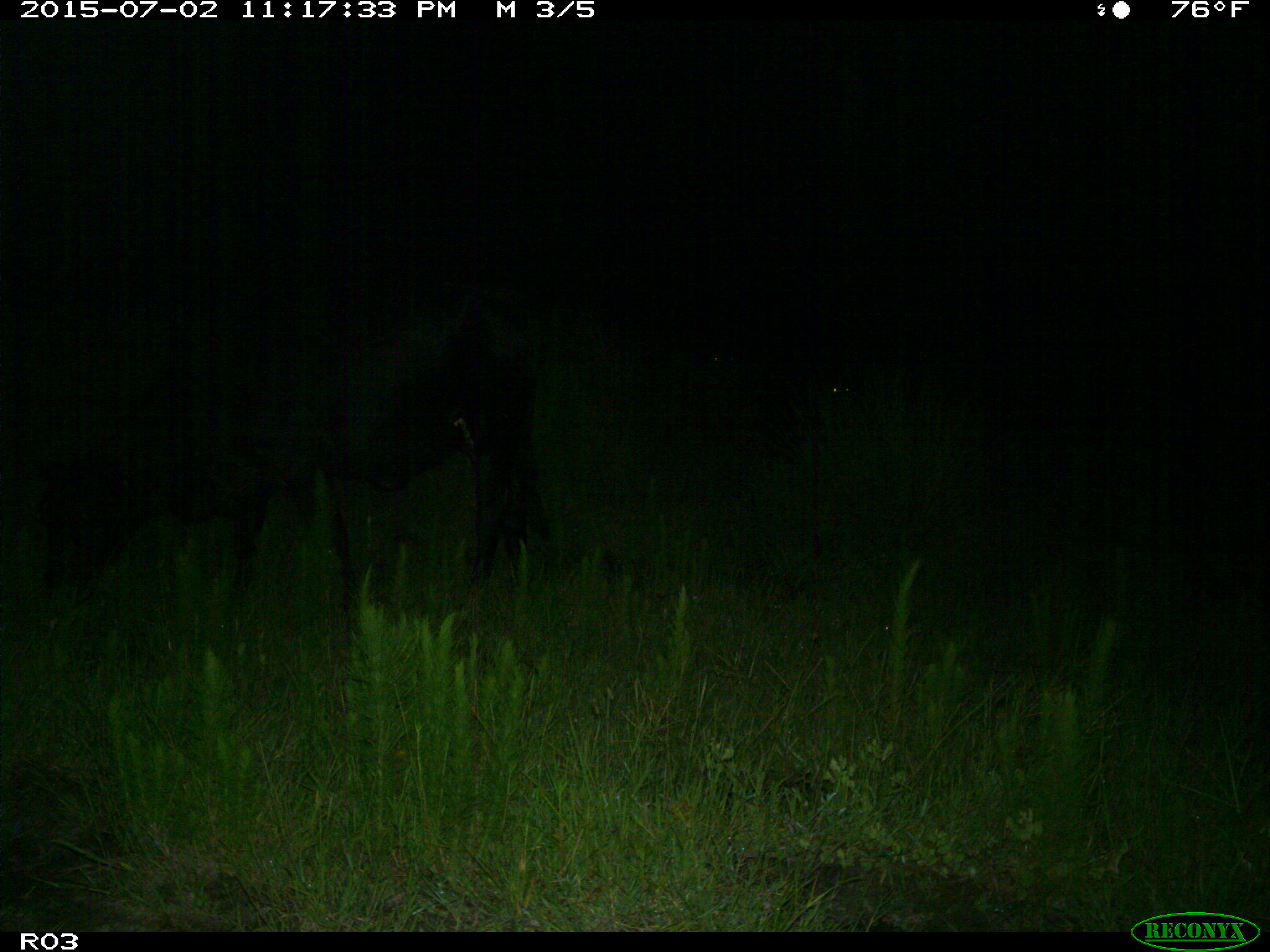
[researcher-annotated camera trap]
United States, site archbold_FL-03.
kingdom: Animalia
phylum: Chordata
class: Mammalia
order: Artiodactyla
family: Bovidae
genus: Bos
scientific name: Bos taurus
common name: domestic cow